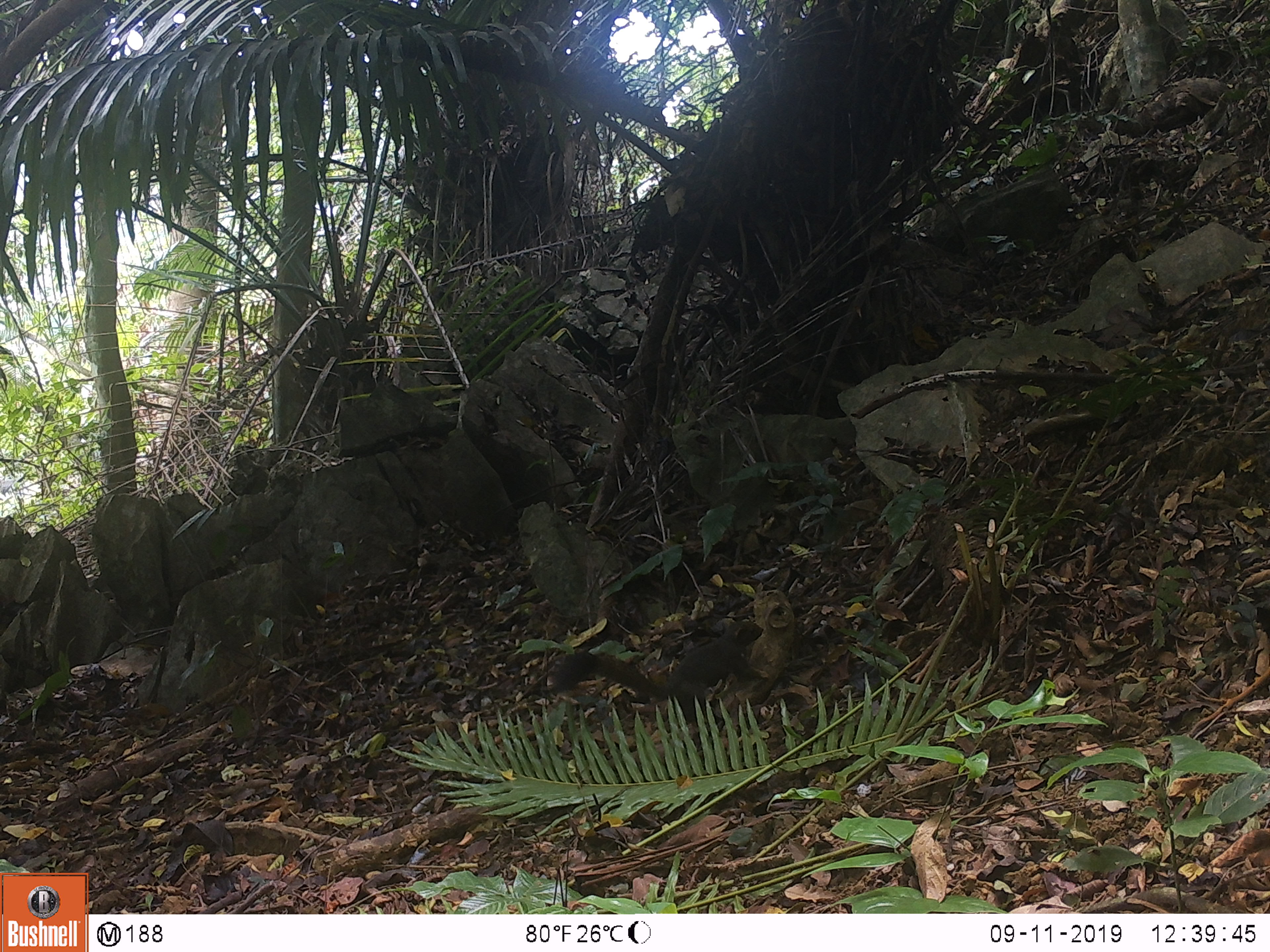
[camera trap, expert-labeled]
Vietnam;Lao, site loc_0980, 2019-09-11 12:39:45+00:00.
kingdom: Animalia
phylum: Chordata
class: Mammalia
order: Rodentia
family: Sciuridae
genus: Sciurus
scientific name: Sciurus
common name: squirrel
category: unidentified squirrel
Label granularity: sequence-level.